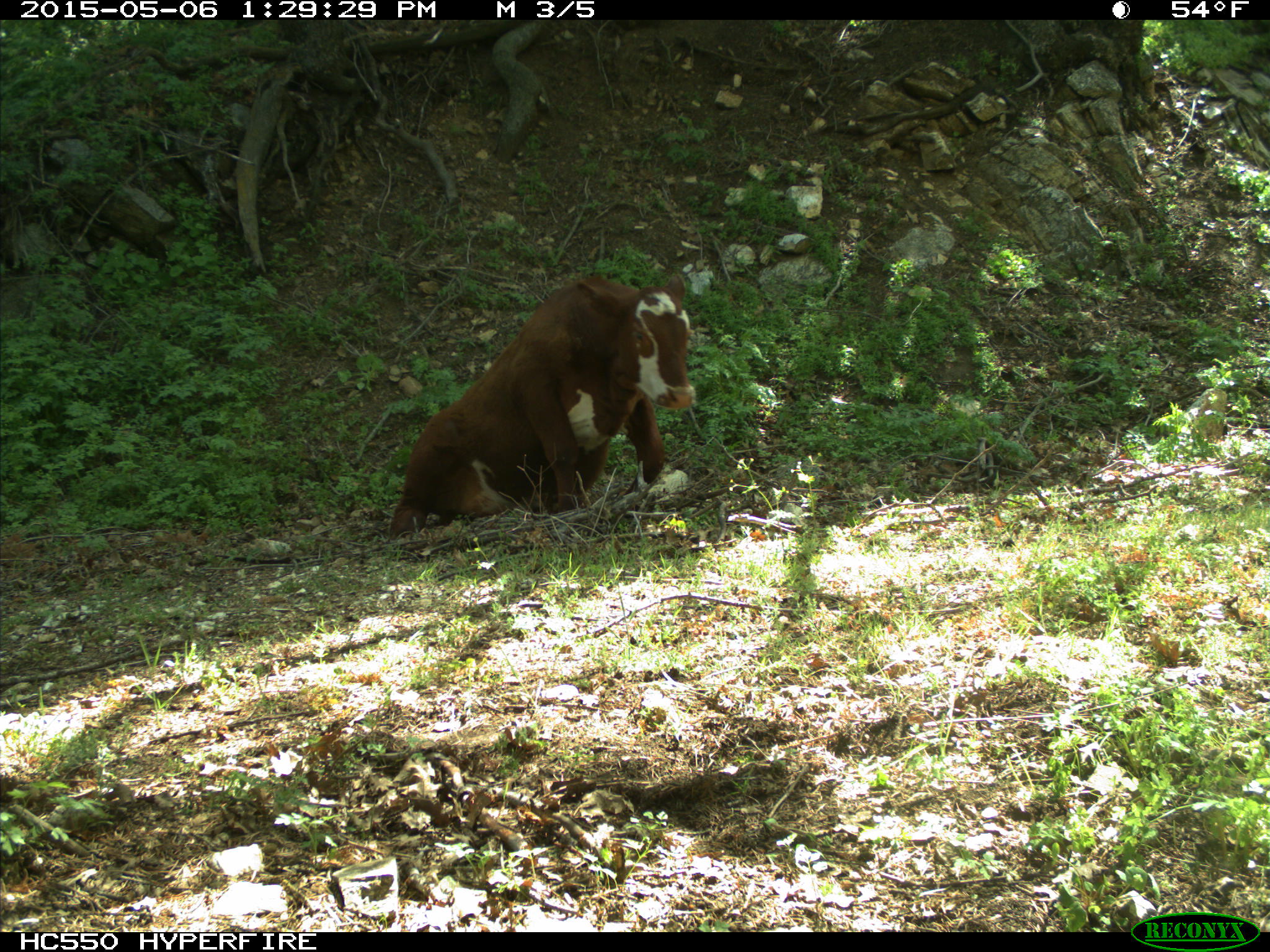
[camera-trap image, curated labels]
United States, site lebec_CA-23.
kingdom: Animalia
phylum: Chordata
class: Mammalia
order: Artiodactyla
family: Bovidae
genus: Bos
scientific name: Bos taurus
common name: domestic cow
Bos taurus (domestic cow).